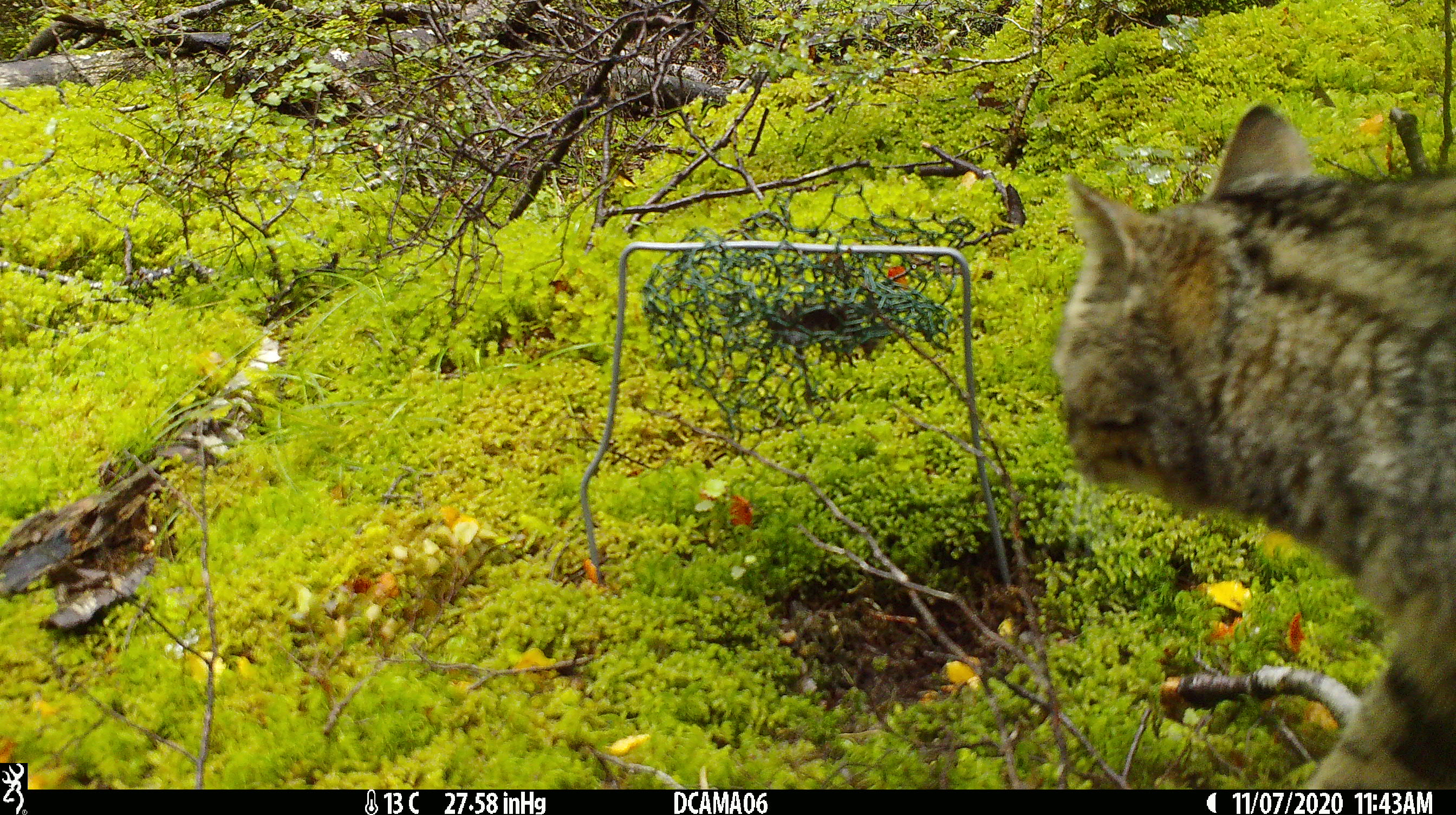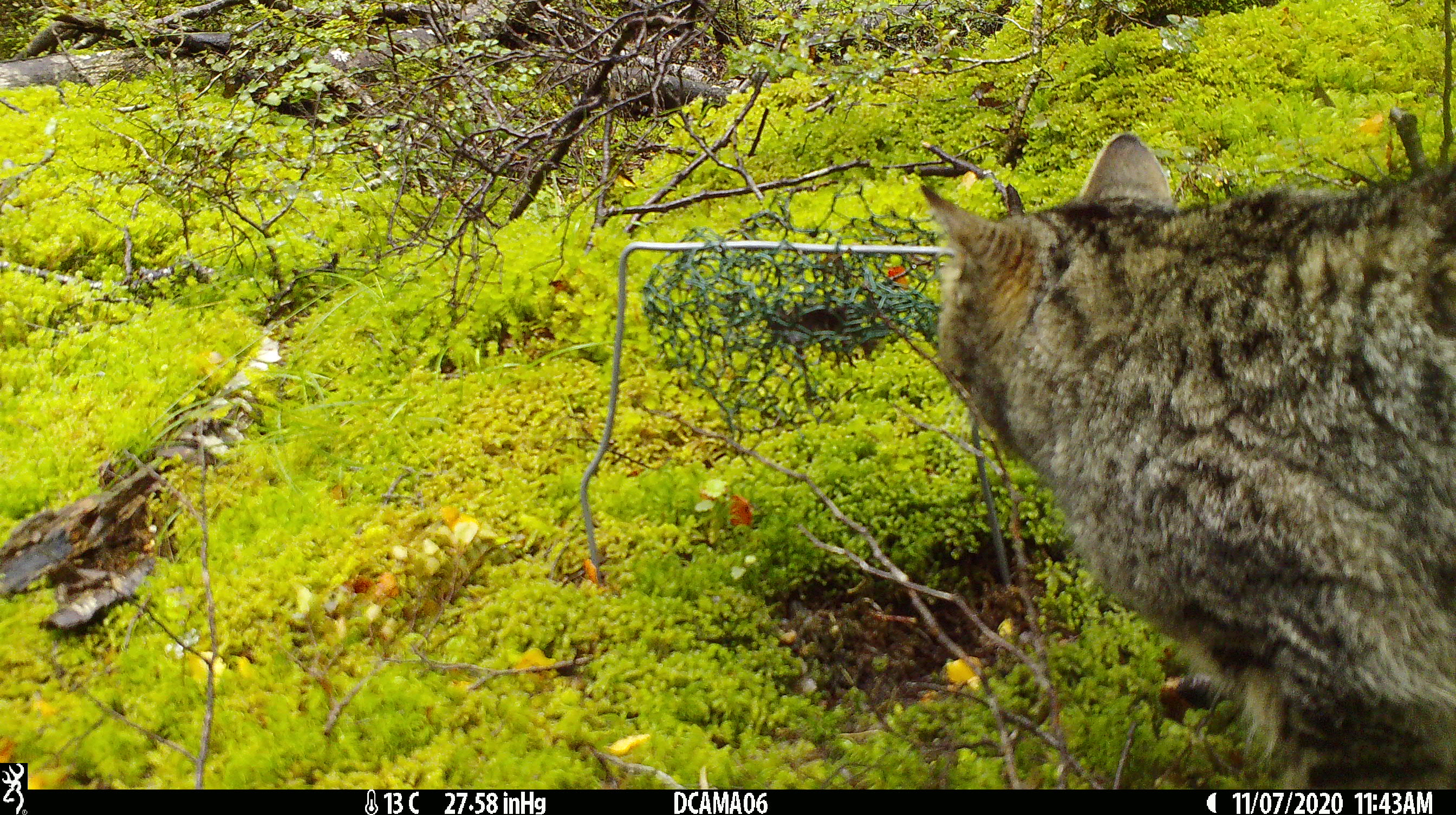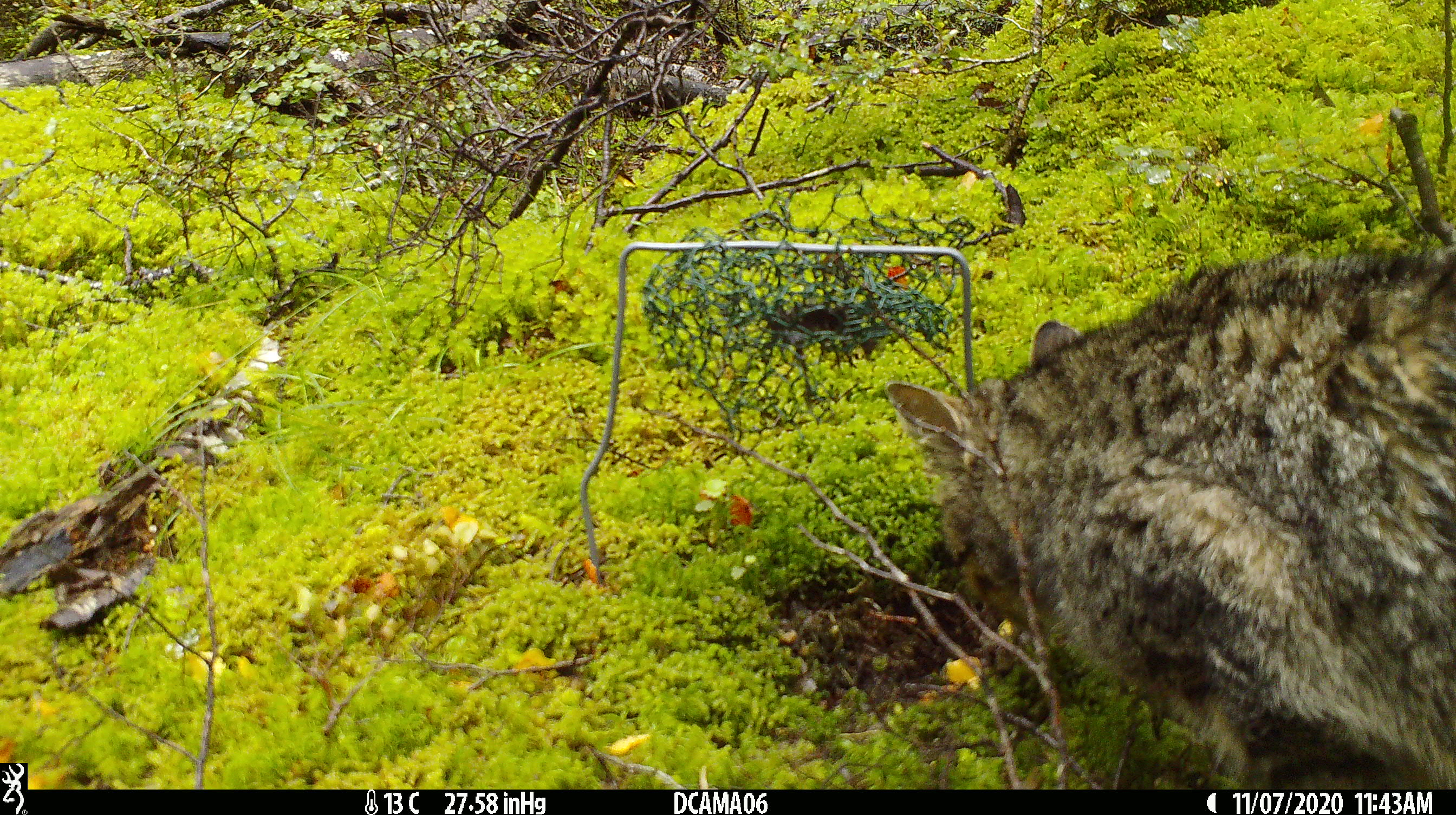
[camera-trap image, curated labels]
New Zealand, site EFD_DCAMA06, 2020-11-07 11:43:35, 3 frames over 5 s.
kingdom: Animalia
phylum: Chordata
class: Mammalia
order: Carnivora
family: Felidae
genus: Felis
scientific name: Felis catus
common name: domestic cat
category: cat